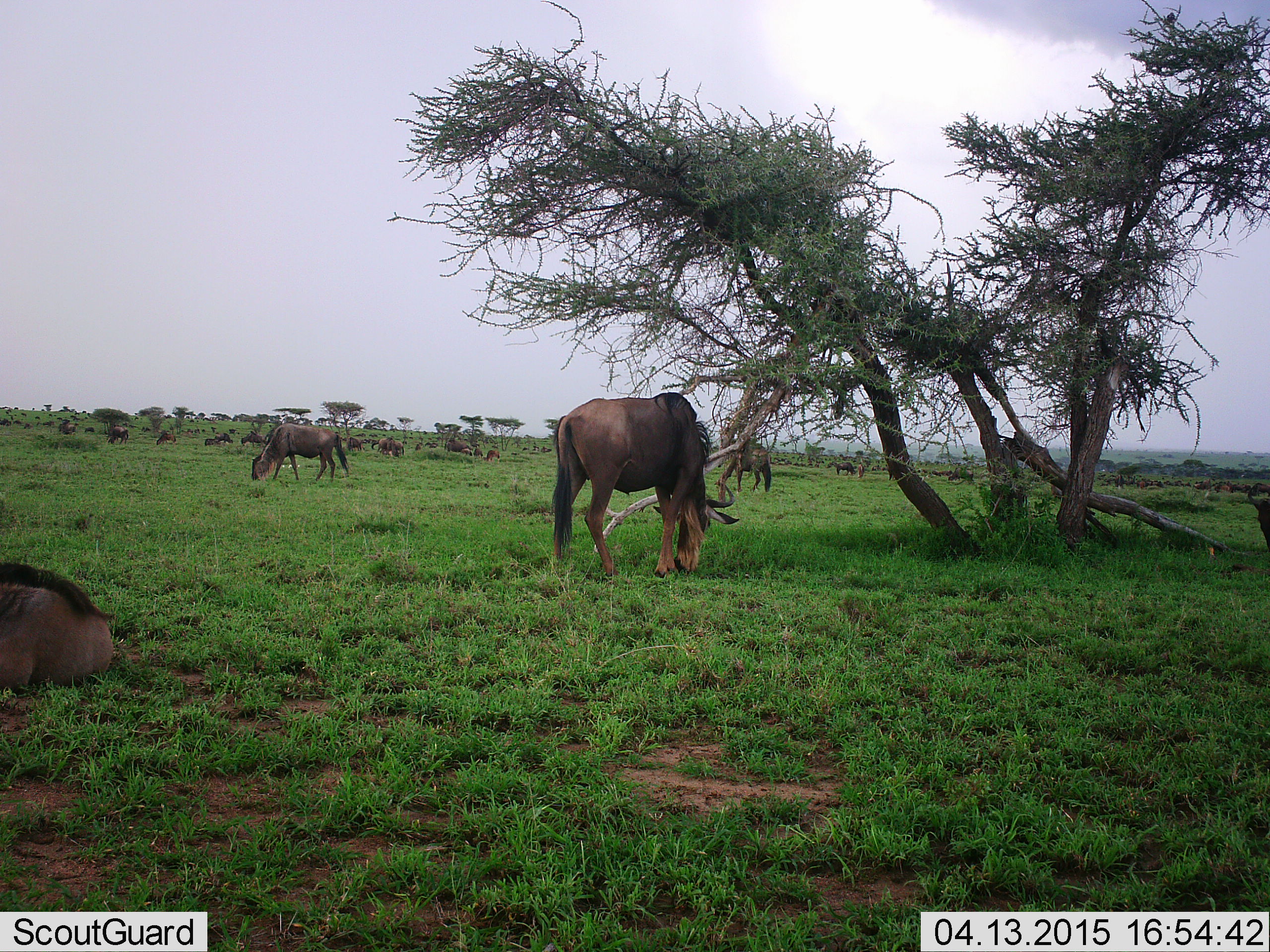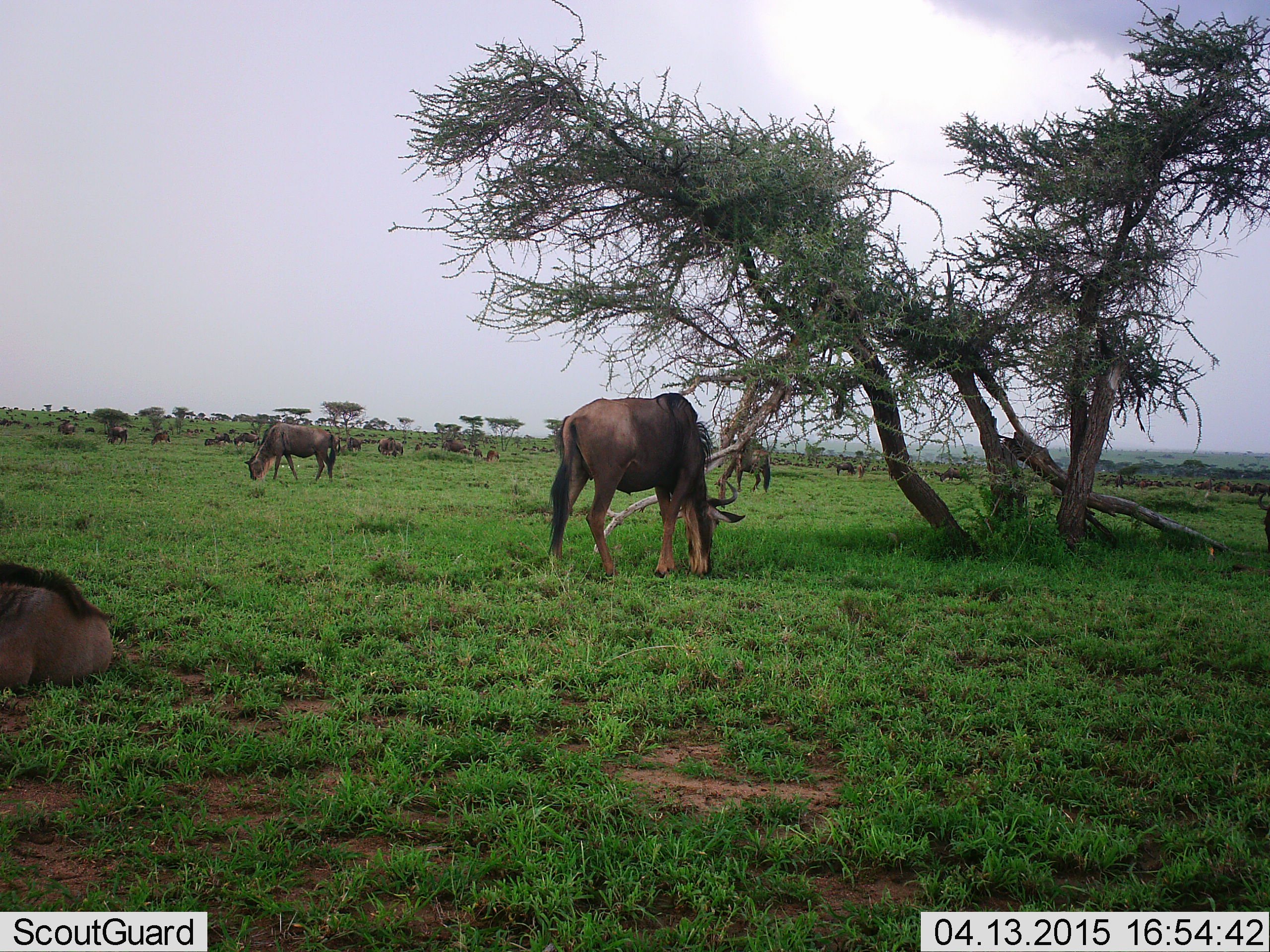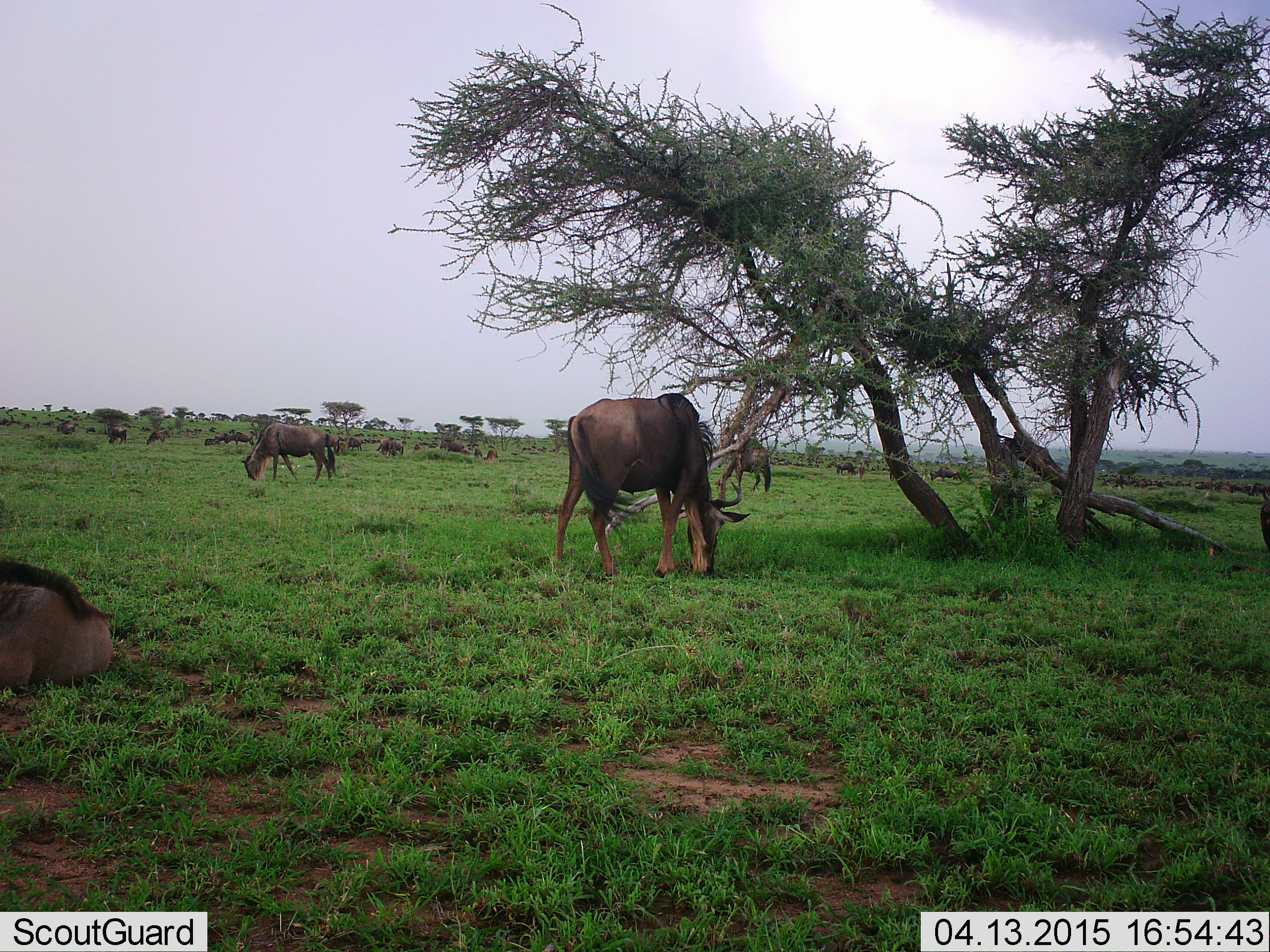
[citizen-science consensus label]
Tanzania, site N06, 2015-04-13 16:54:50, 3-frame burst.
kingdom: Animalia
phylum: Chordata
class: Mammalia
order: Artiodactyla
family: Bovidae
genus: Connochaetes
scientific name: Connochaetes taurinus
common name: blue wildebeest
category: wildebeest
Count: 11-50.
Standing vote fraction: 36%.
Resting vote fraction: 64%.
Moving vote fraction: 27%.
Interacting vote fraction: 9%.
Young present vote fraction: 0%.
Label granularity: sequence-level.